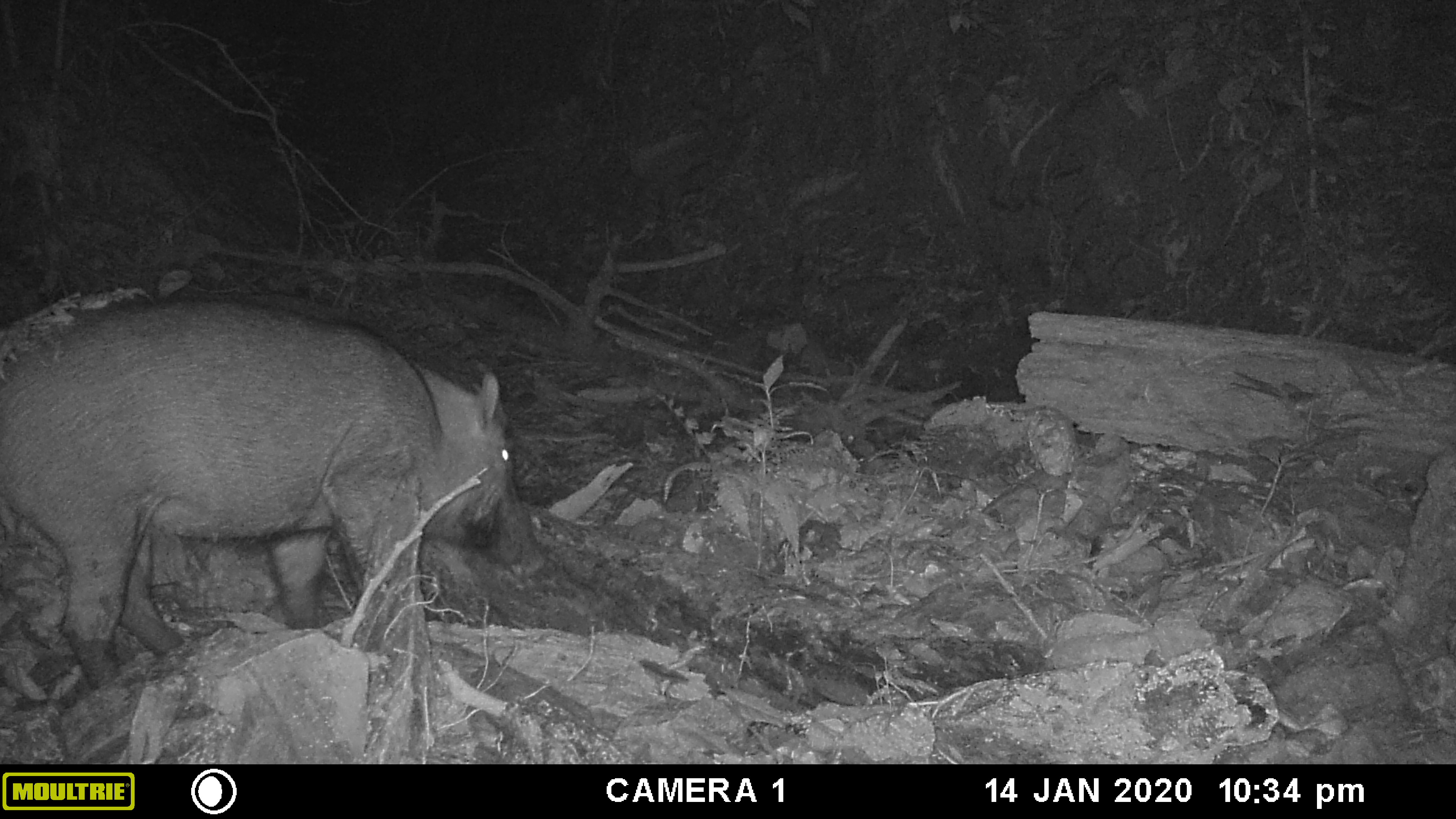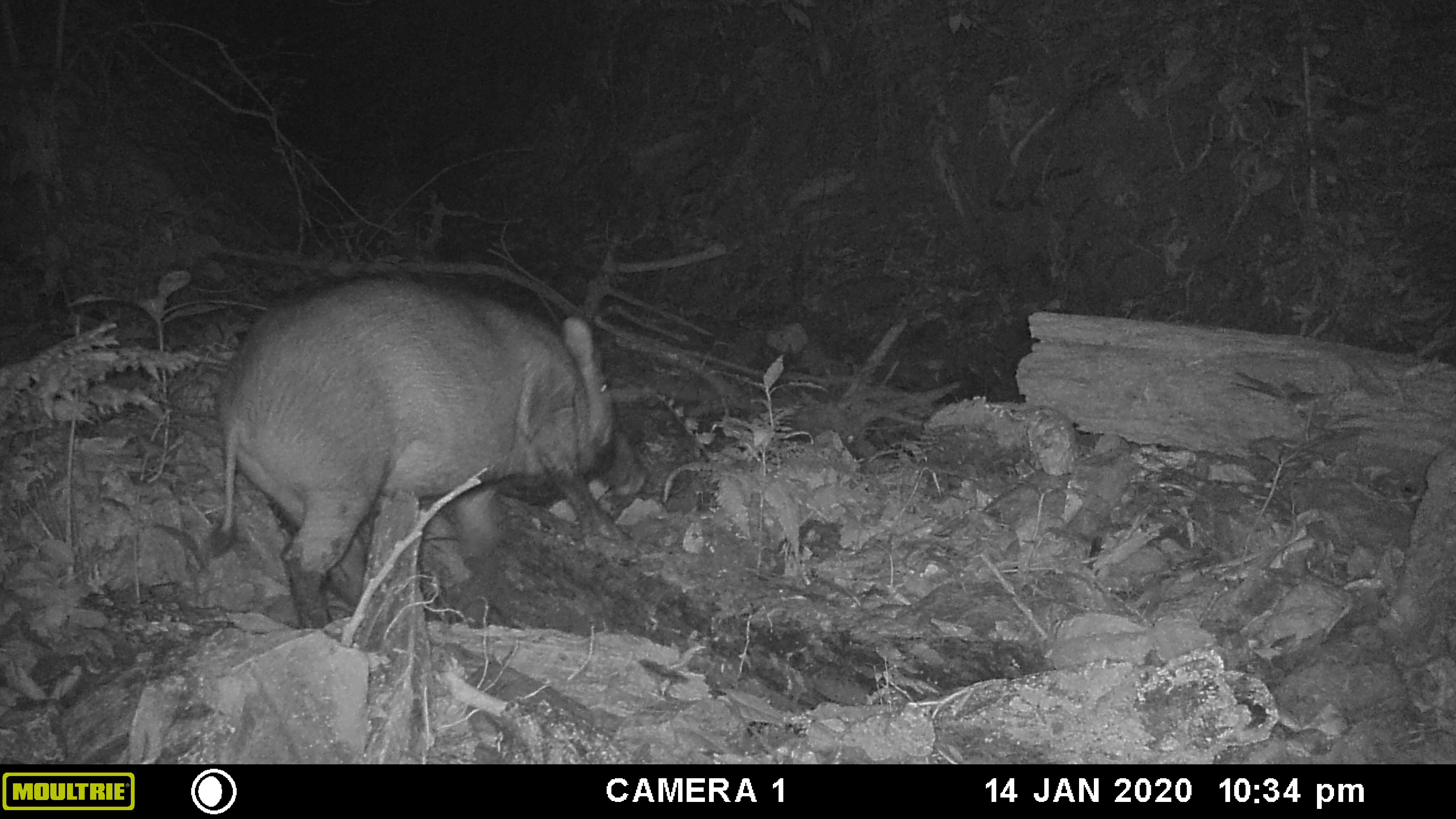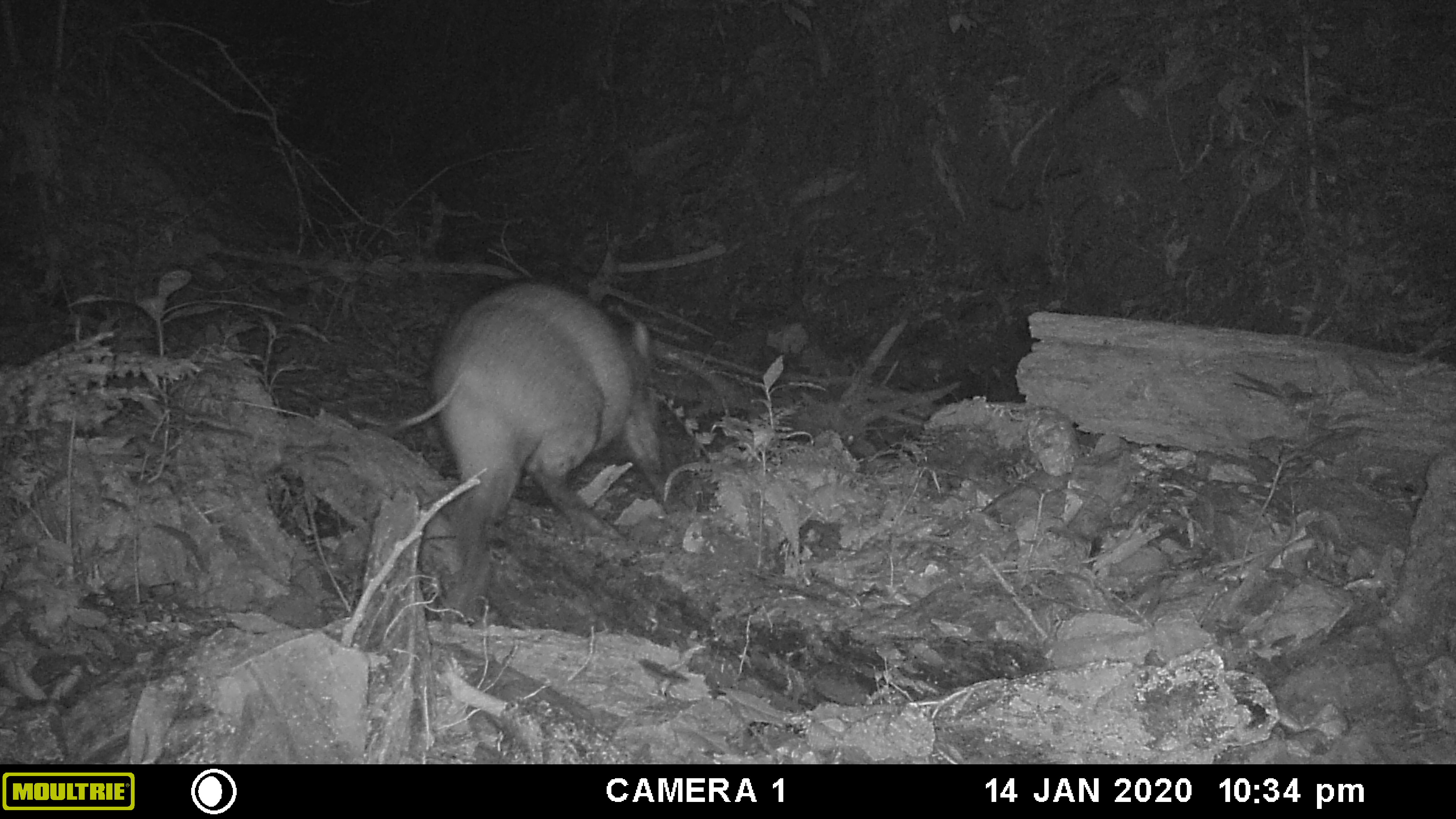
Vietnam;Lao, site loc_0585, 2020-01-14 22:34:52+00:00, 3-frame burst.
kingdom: Animalia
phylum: Chordata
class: Mammalia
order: Artiodactyla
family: Suidae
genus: Sus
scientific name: Sus scrofa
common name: eurasian wild pig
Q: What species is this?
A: Eurasian wild pig (Sus scrofa).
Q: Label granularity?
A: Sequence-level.